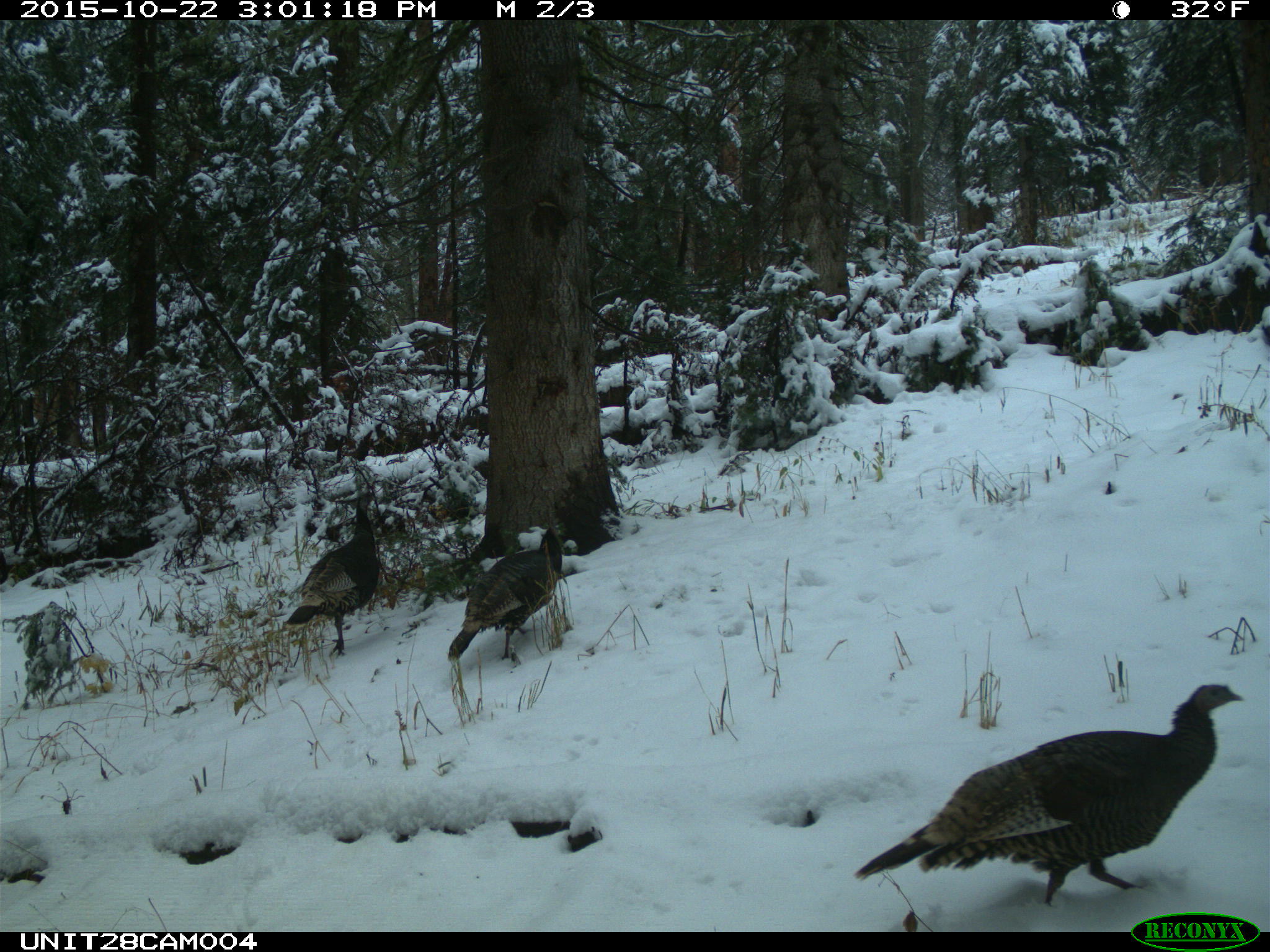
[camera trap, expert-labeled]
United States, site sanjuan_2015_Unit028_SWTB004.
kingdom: Animalia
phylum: Chordata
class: Aves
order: Galliformes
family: Phasianidae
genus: Meleagris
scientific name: Meleagris gallopavo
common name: wild turkey